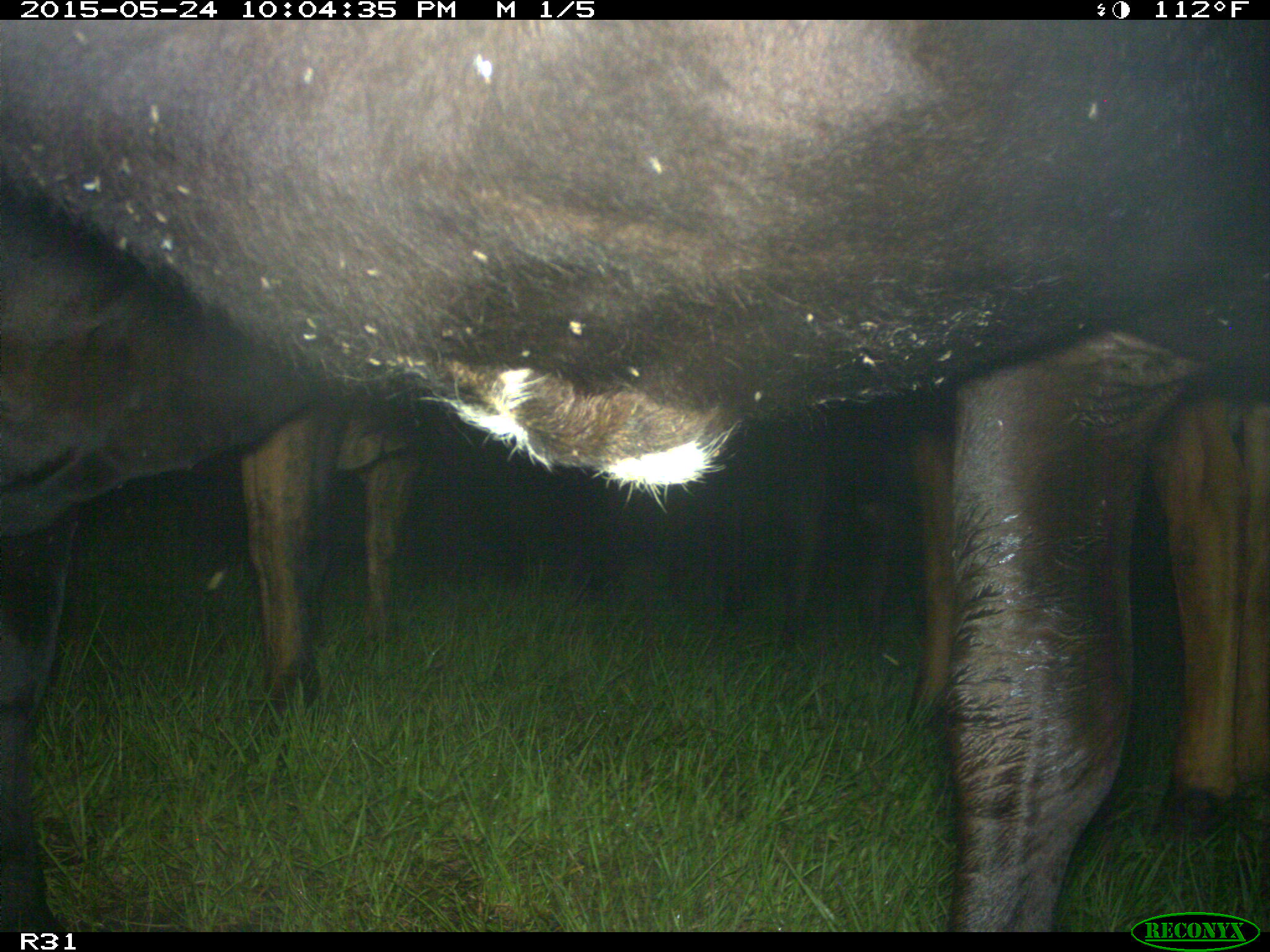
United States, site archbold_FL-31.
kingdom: Animalia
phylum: Chordata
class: Mammalia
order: Artiodactyla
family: Bovidae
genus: Bos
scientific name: Bos taurus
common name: domestic cow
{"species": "Bos taurus (domestic cow)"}